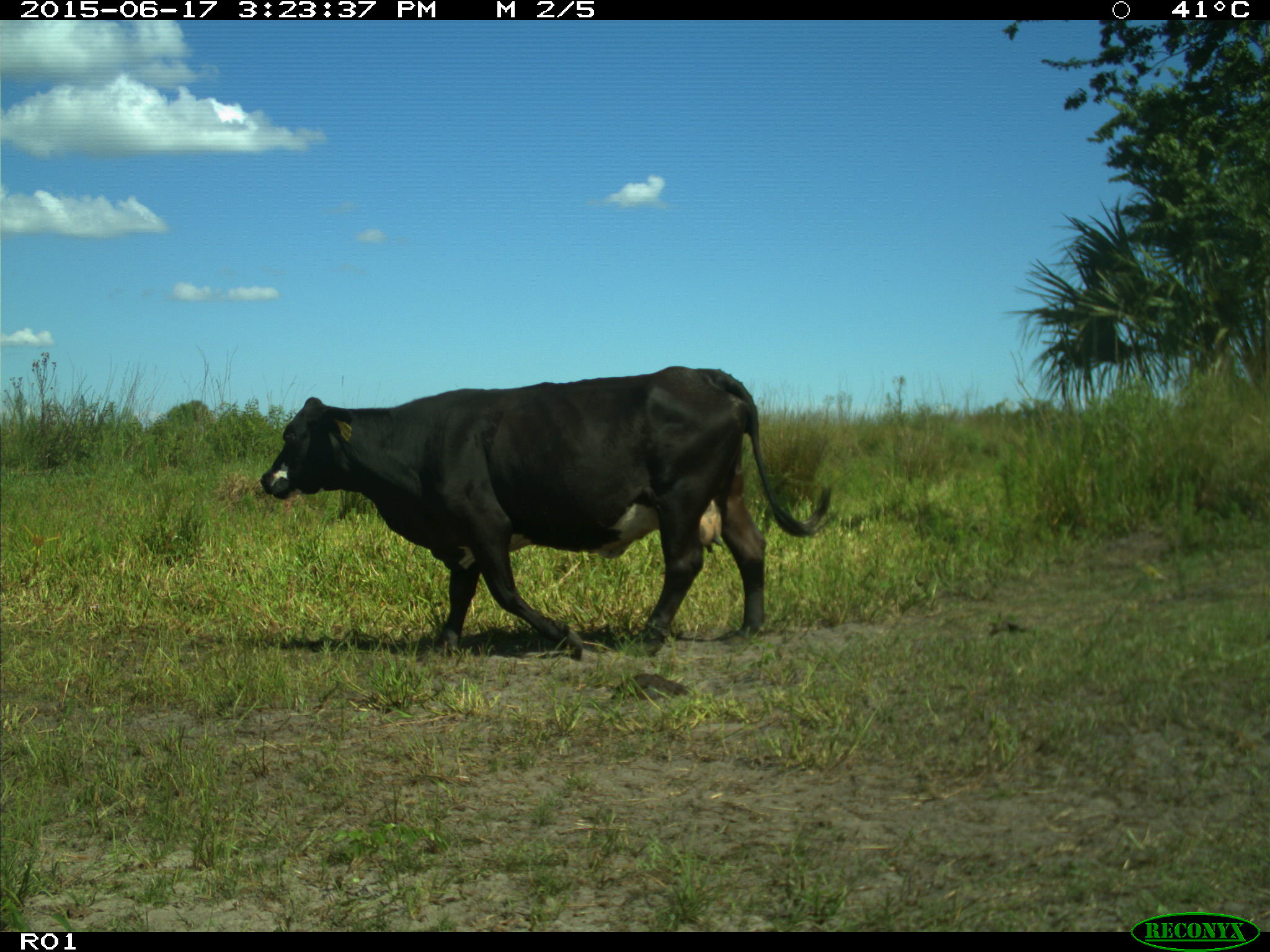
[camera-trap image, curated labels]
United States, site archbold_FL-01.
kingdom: Animalia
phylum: Chordata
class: Mammalia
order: Artiodactyla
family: Bovidae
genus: Bos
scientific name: Bos taurus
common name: domestic cow